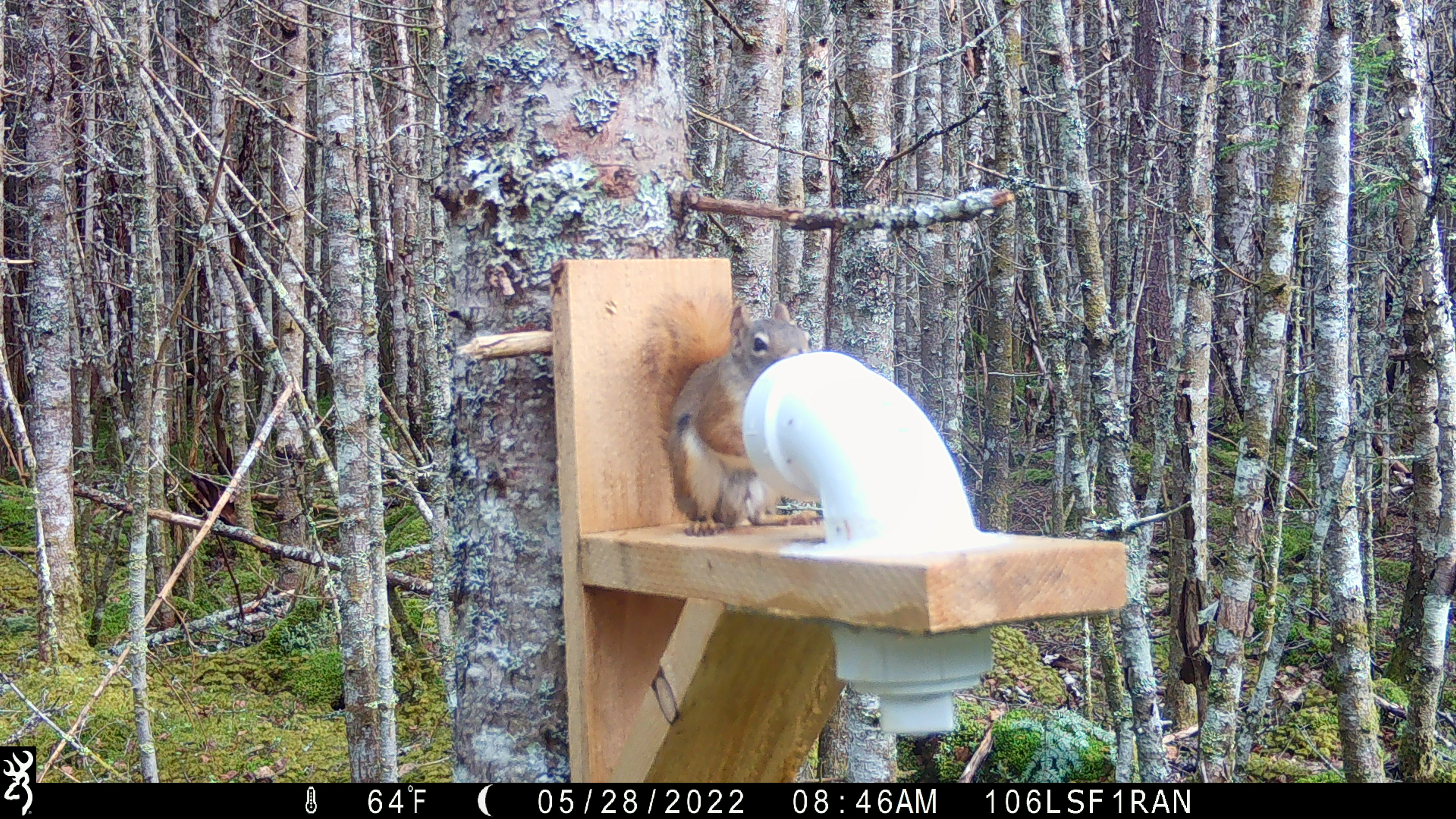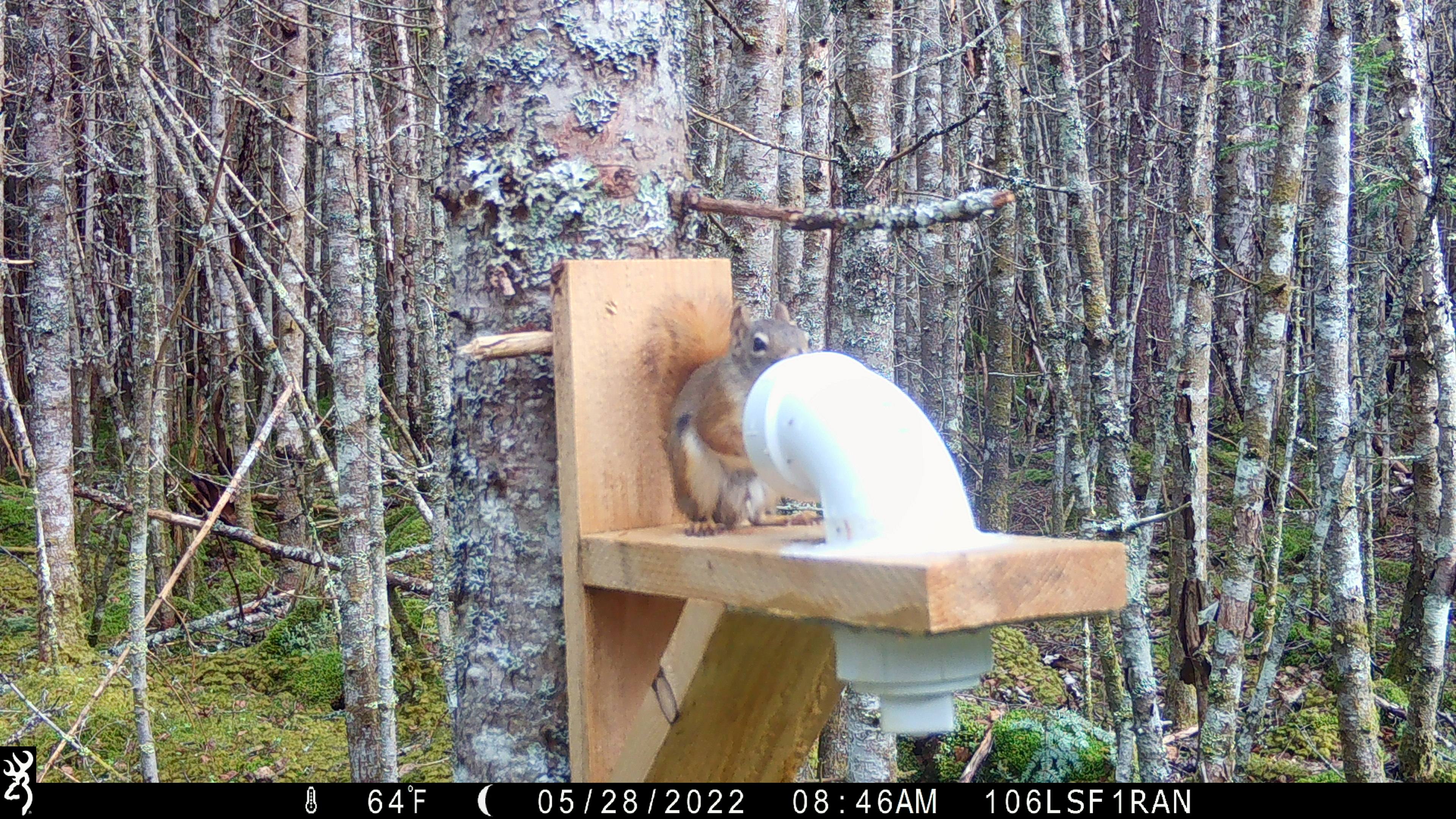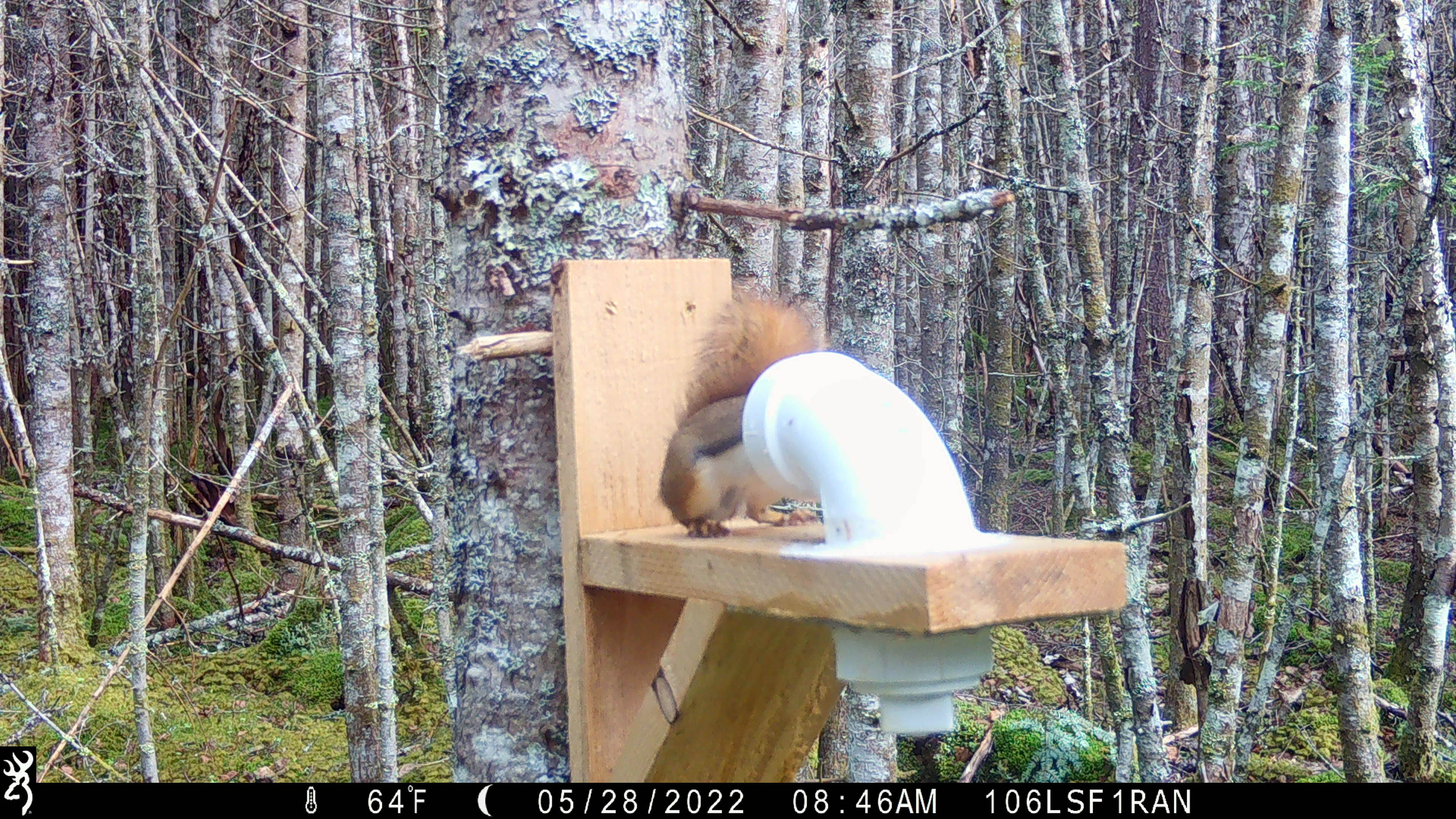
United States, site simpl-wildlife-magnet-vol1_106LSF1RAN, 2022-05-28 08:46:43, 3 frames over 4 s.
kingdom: Animalia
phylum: Chordata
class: Mammalia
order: Rodentia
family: Sciuridae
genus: Tamiasciurus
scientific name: Tamiasciurus hudsonicus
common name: red squirrel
Red squirrel (Tamiasciurus hudsonicus).